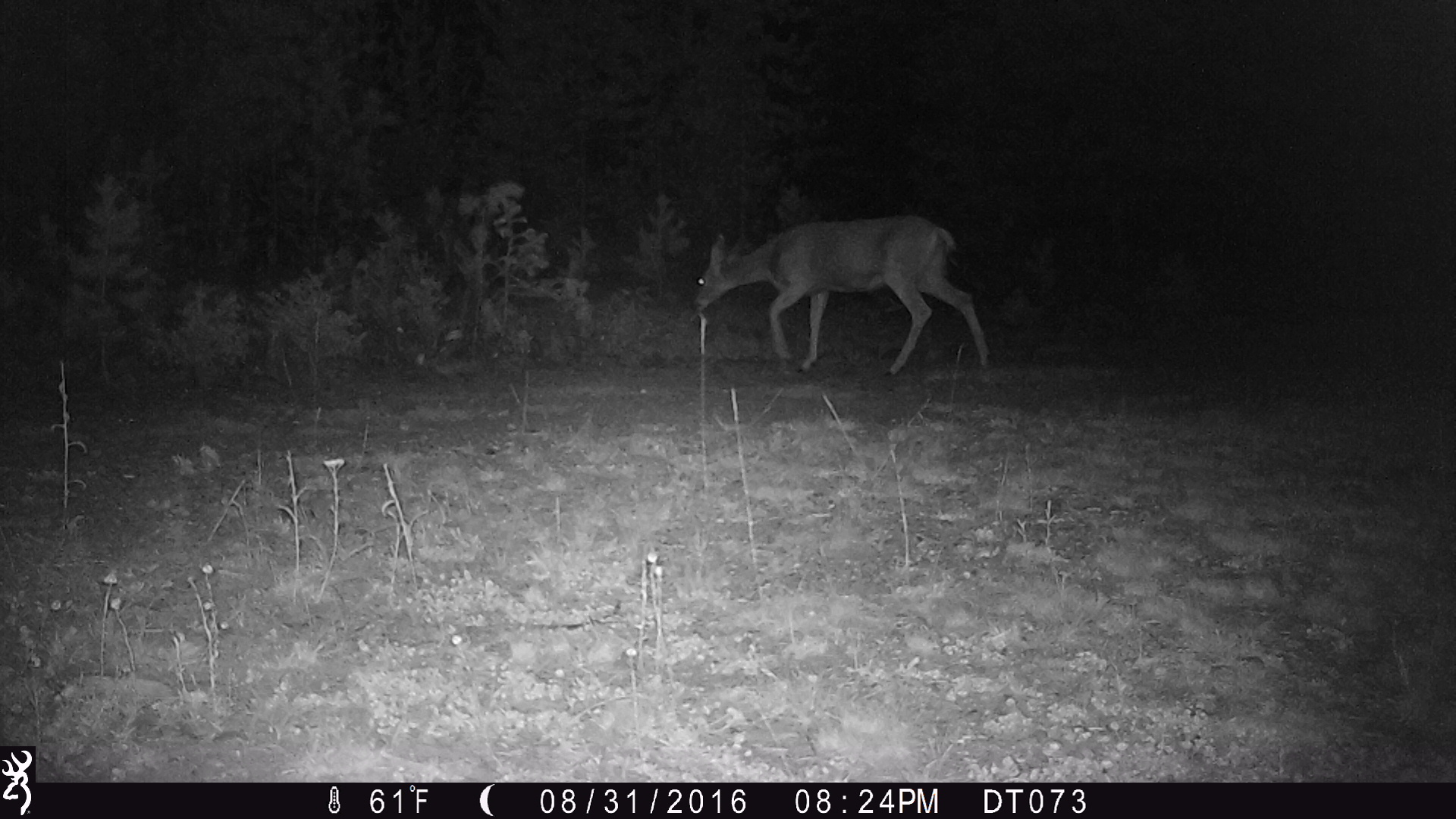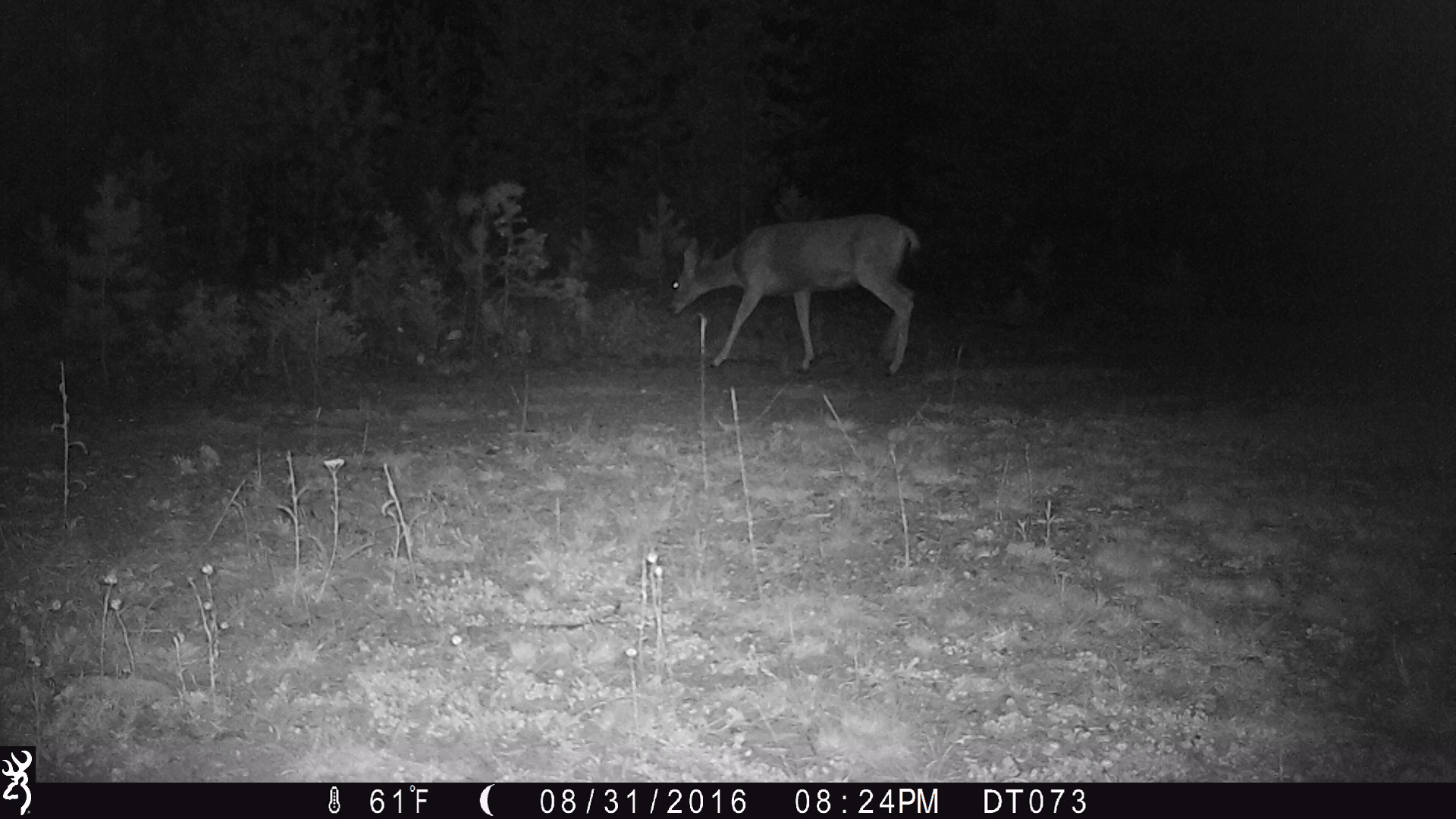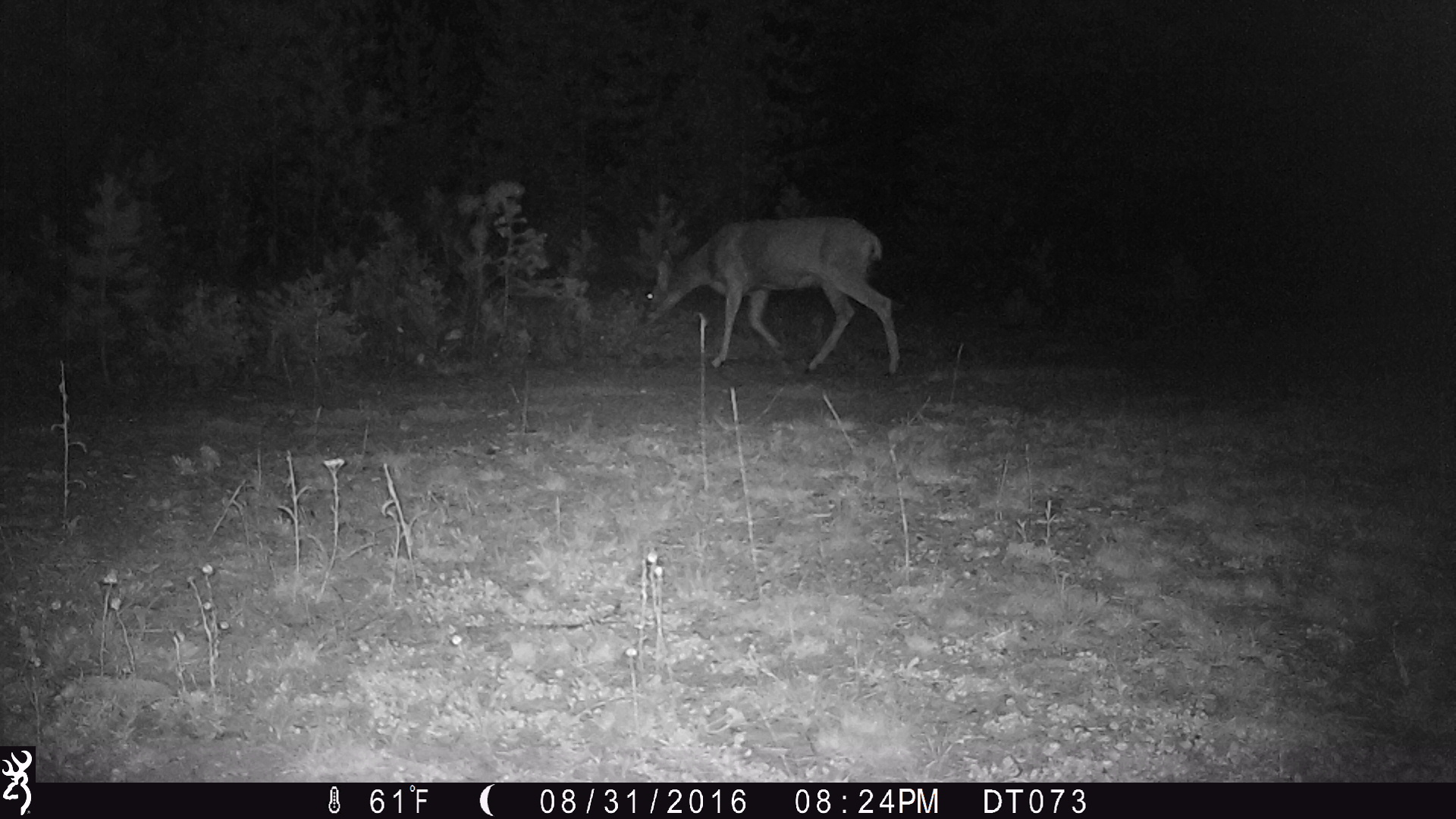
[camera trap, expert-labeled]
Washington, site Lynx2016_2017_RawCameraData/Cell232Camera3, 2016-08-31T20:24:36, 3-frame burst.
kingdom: Animalia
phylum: Chordata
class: Mammalia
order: Artiodactyla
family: Cervidae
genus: Odocoileus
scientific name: Odocoileus hemionus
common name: mule deer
Odocoileus hemionus (mule deer). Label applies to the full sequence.